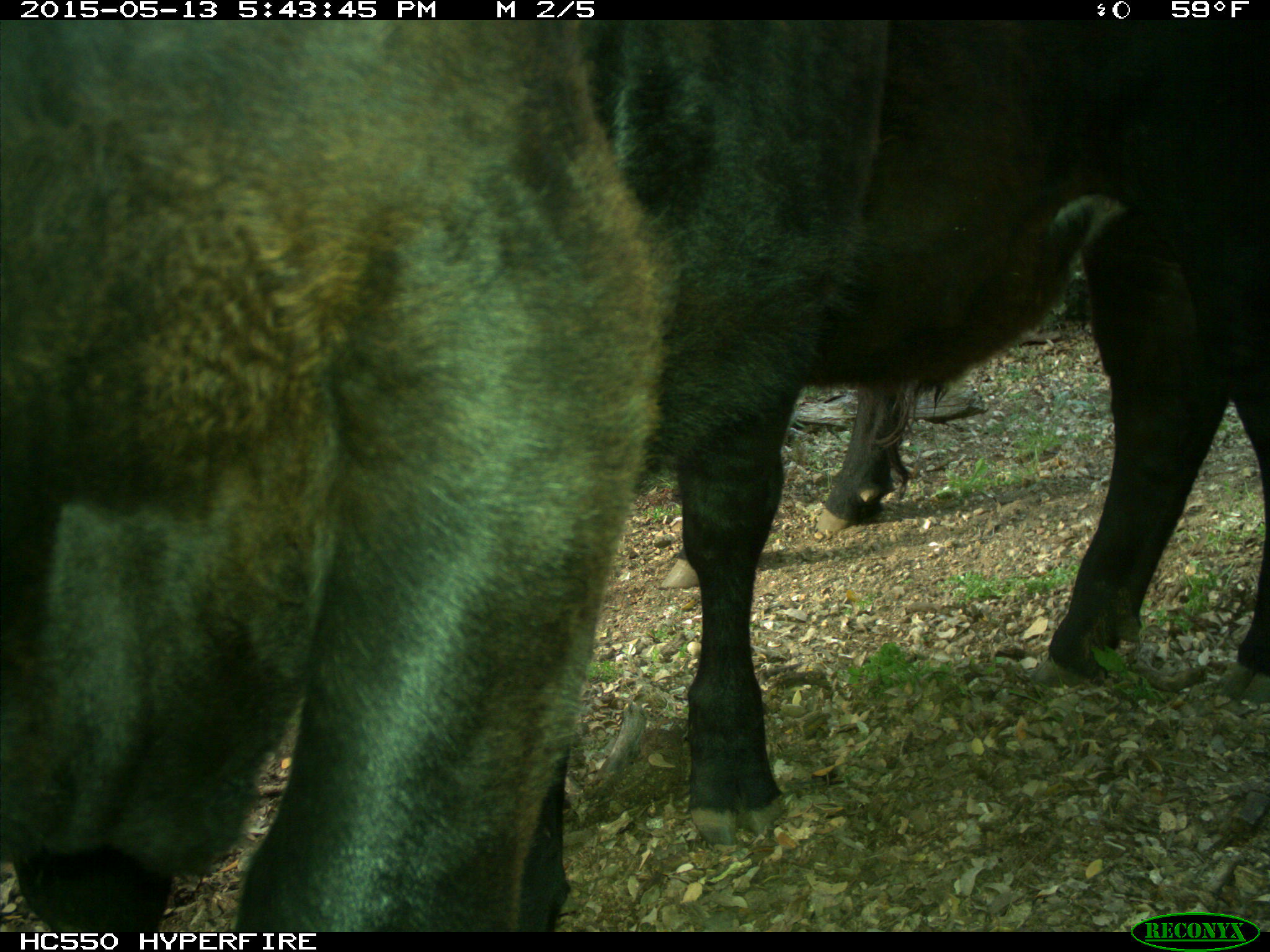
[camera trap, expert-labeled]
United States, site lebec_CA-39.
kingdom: Animalia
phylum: Chordata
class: Mammalia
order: Artiodactyla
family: Bovidae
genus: Bos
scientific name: Bos taurus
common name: domestic cow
Bos taurus (domestic cow).